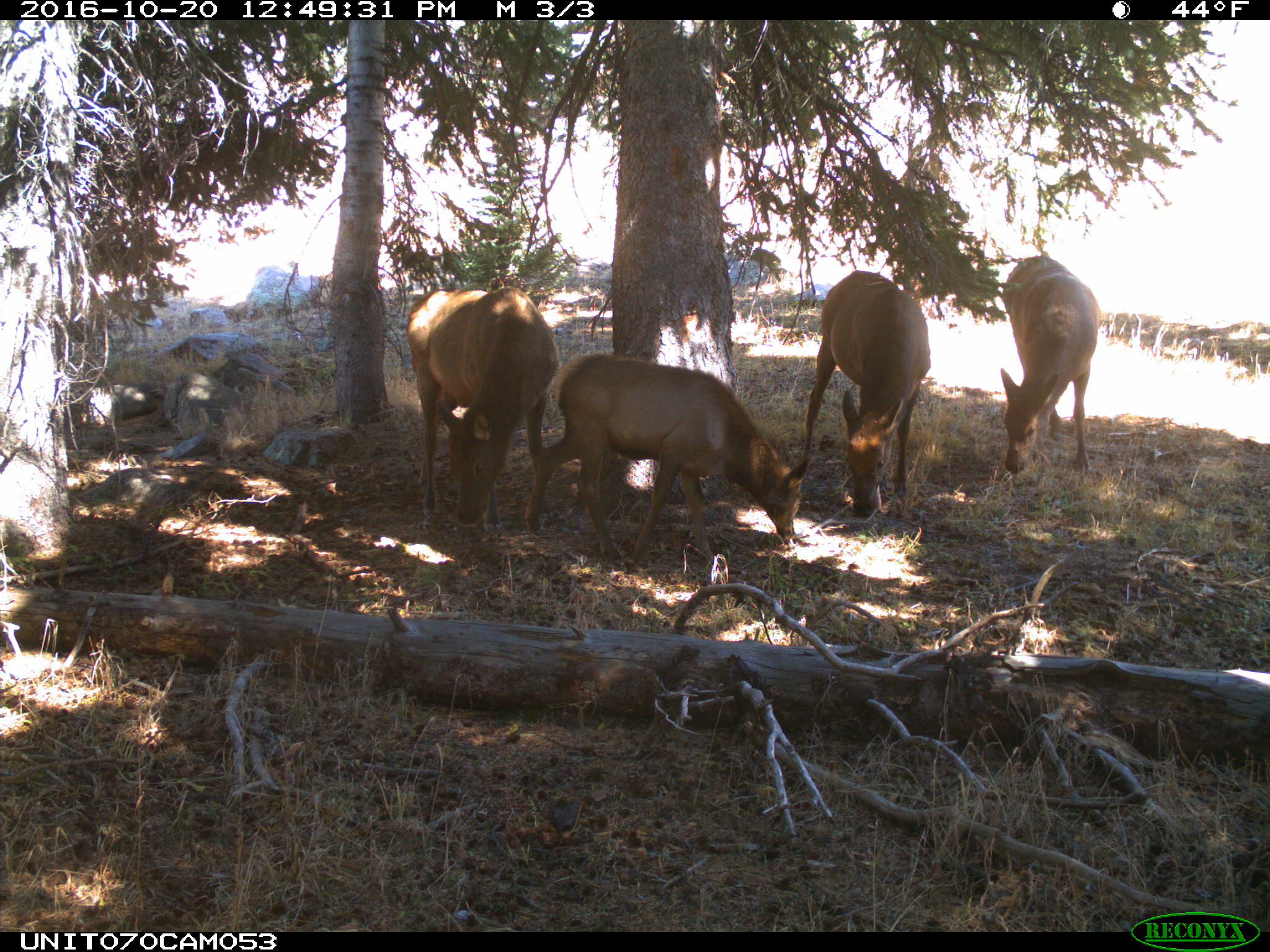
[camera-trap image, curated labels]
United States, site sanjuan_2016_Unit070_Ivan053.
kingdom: Animalia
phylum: Chordata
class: Mammalia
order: Artiodactyla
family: Cervidae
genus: Cervus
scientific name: Cervus elaphus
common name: red deer